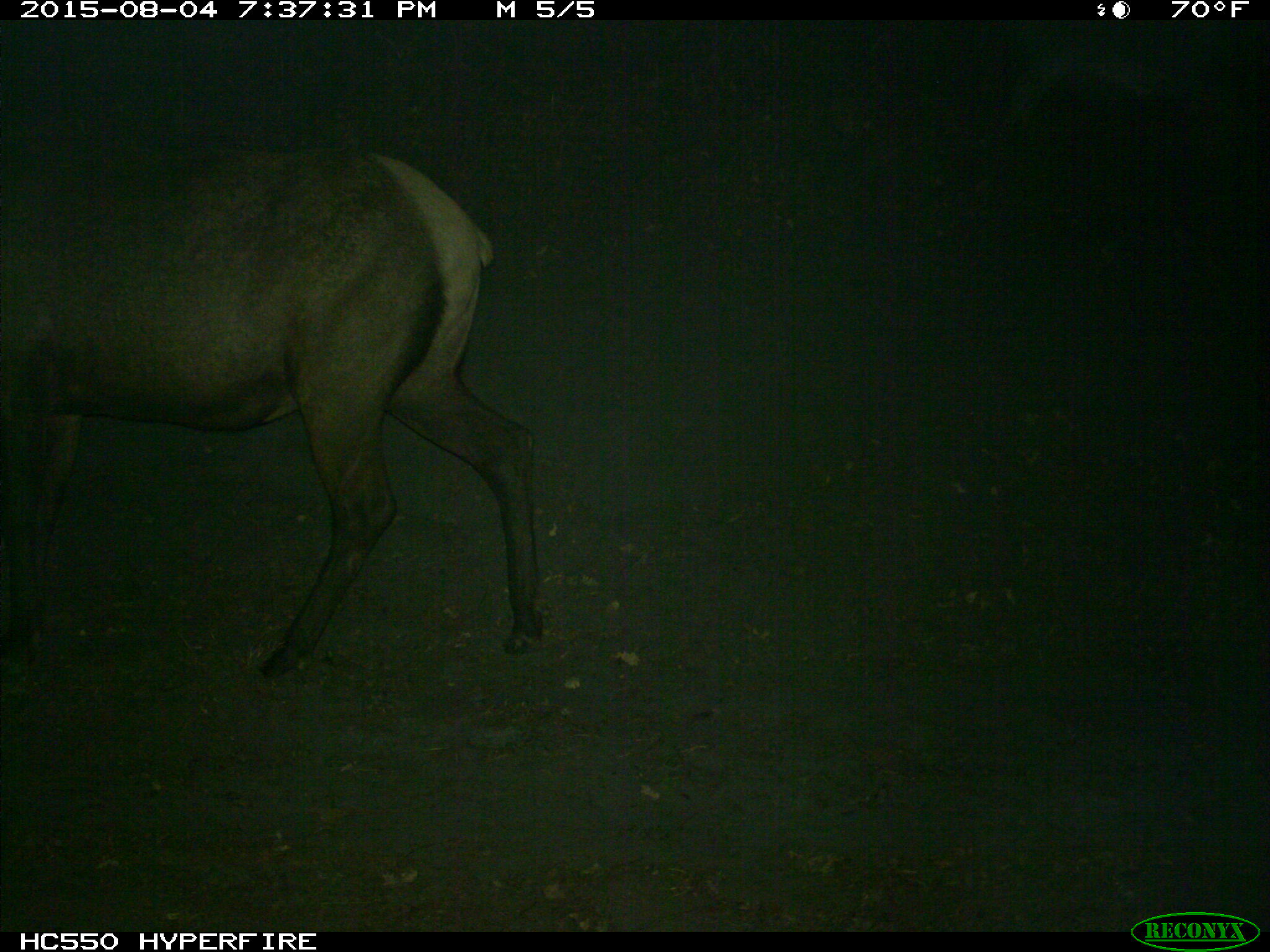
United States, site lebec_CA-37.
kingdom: Animalia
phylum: Chordata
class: Mammalia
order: Artiodactyla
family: Cervidae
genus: Cervus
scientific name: Cervus canadensis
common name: elk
Cervus canadensis (elk).